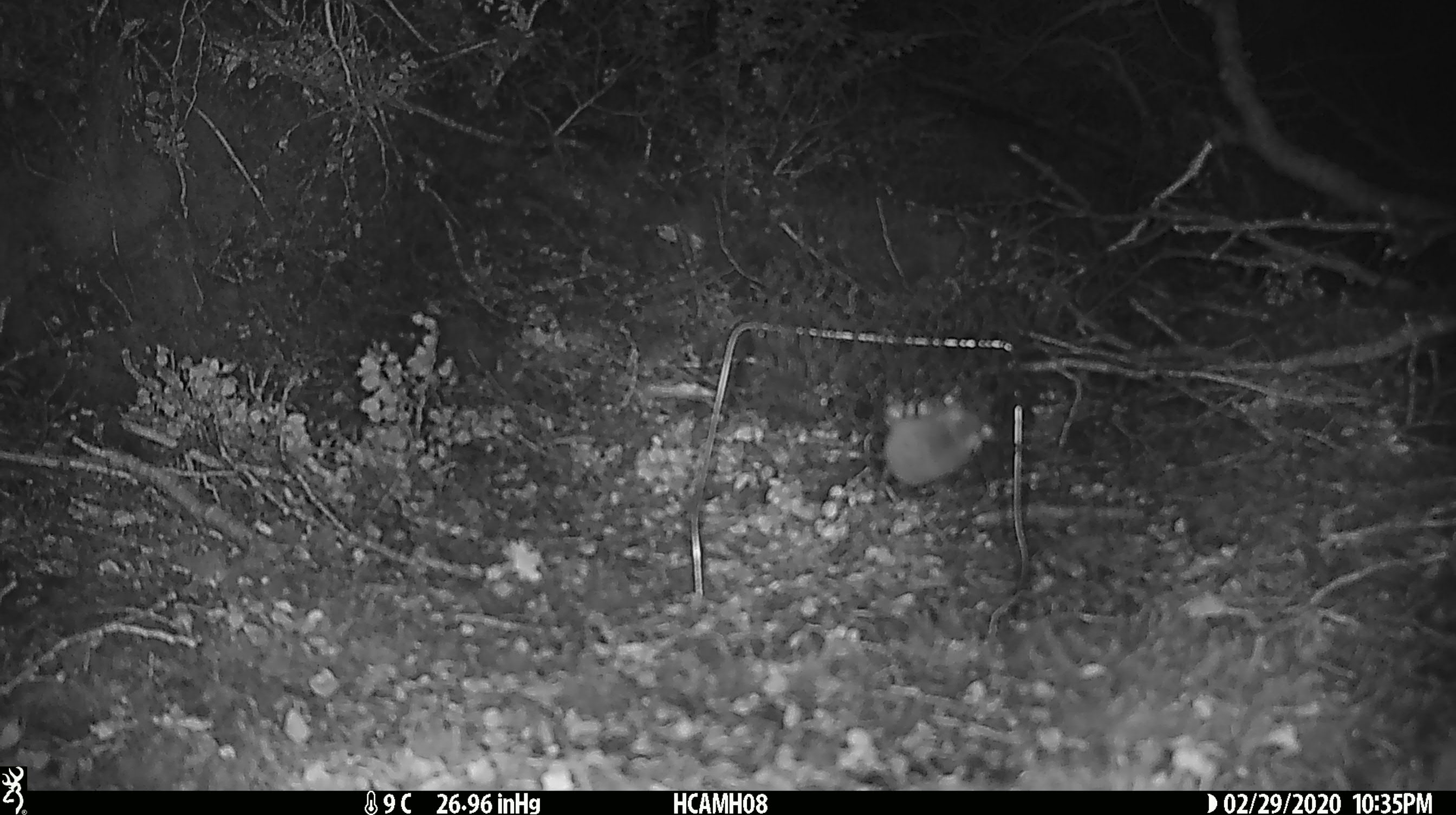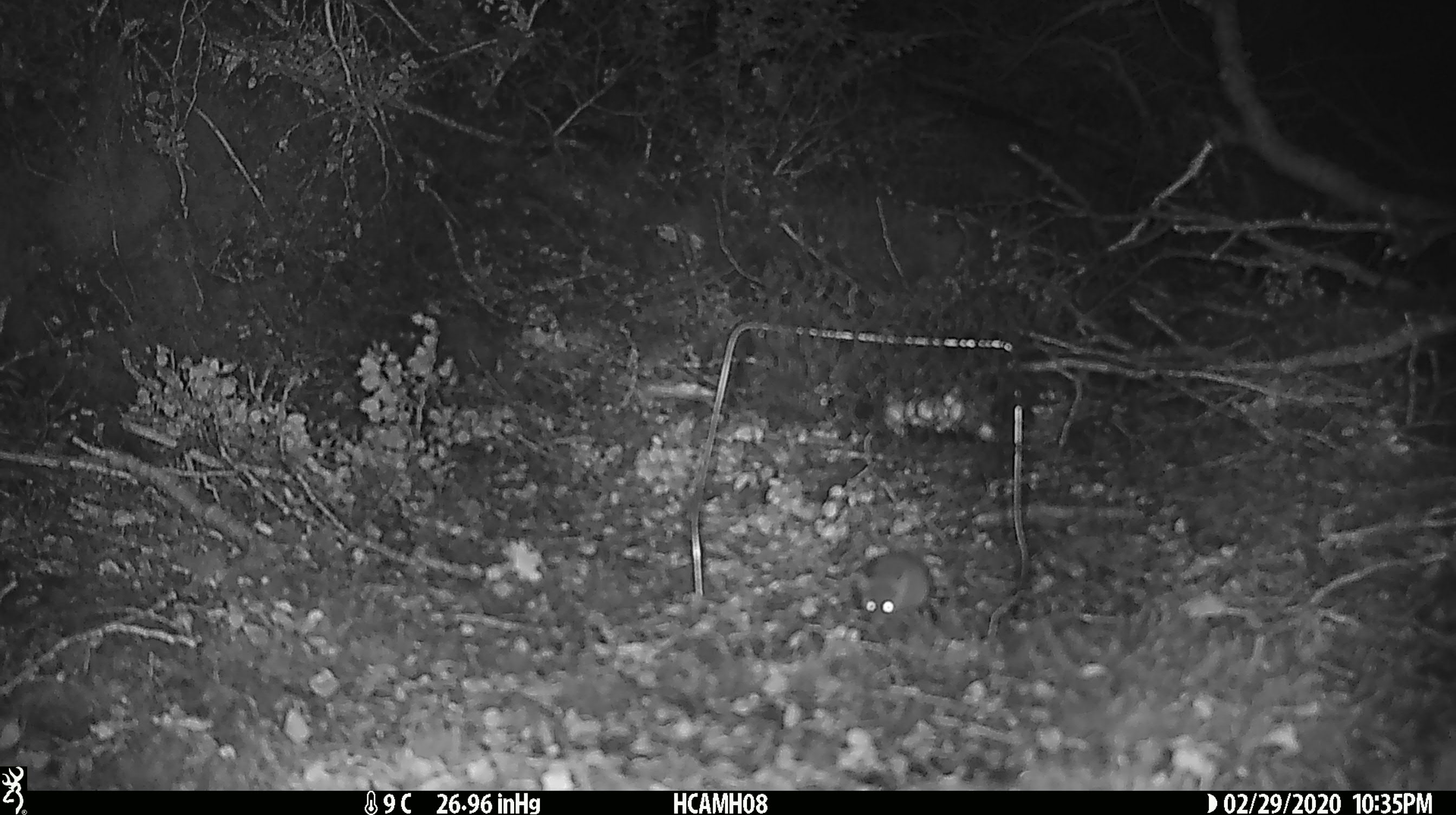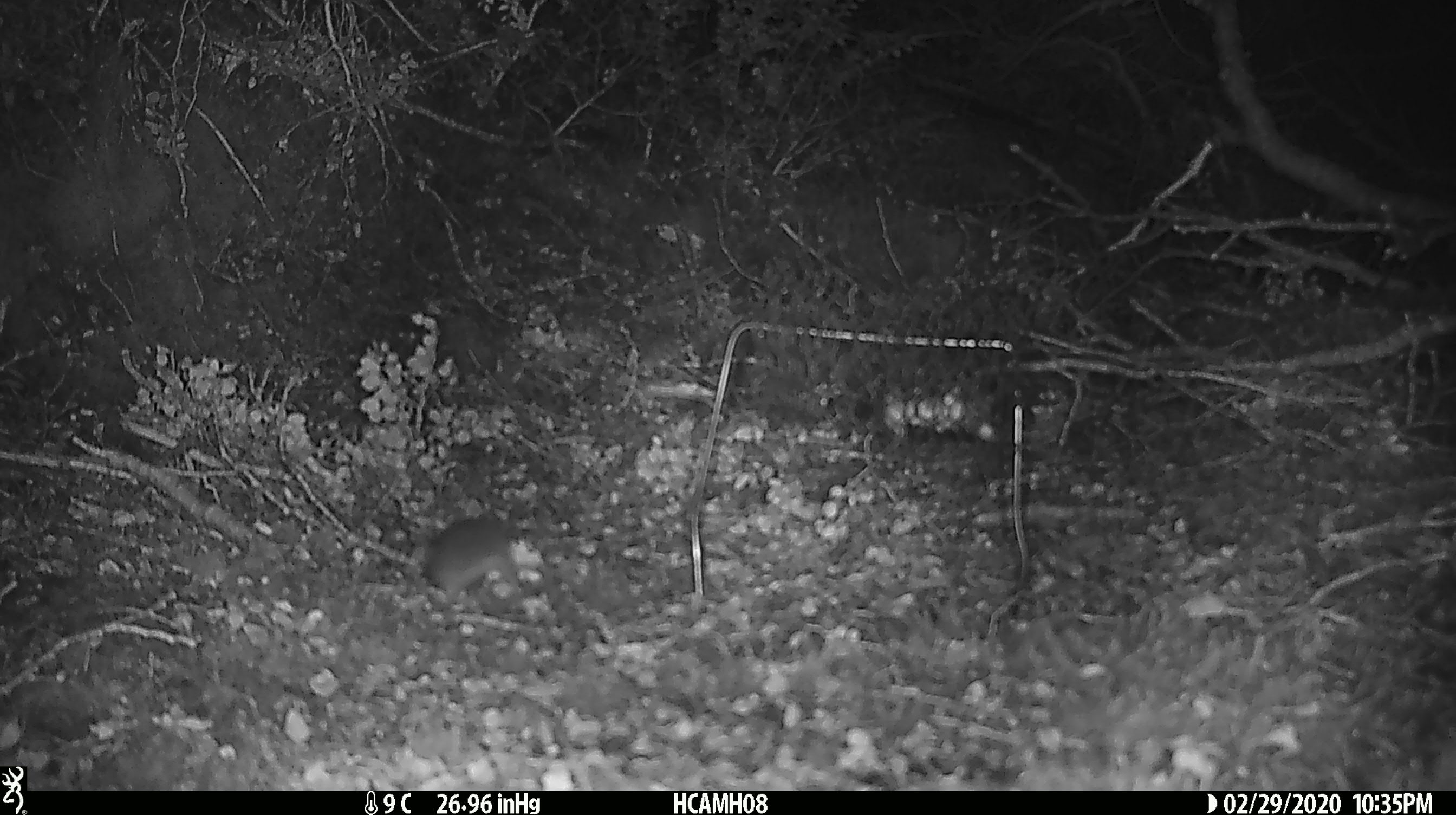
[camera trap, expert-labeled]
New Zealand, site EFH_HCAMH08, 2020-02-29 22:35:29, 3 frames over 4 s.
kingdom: Animalia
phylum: Chordata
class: Mammalia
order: Rodentia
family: Muridae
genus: Mus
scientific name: Mus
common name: mouse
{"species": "mouse (Mus)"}